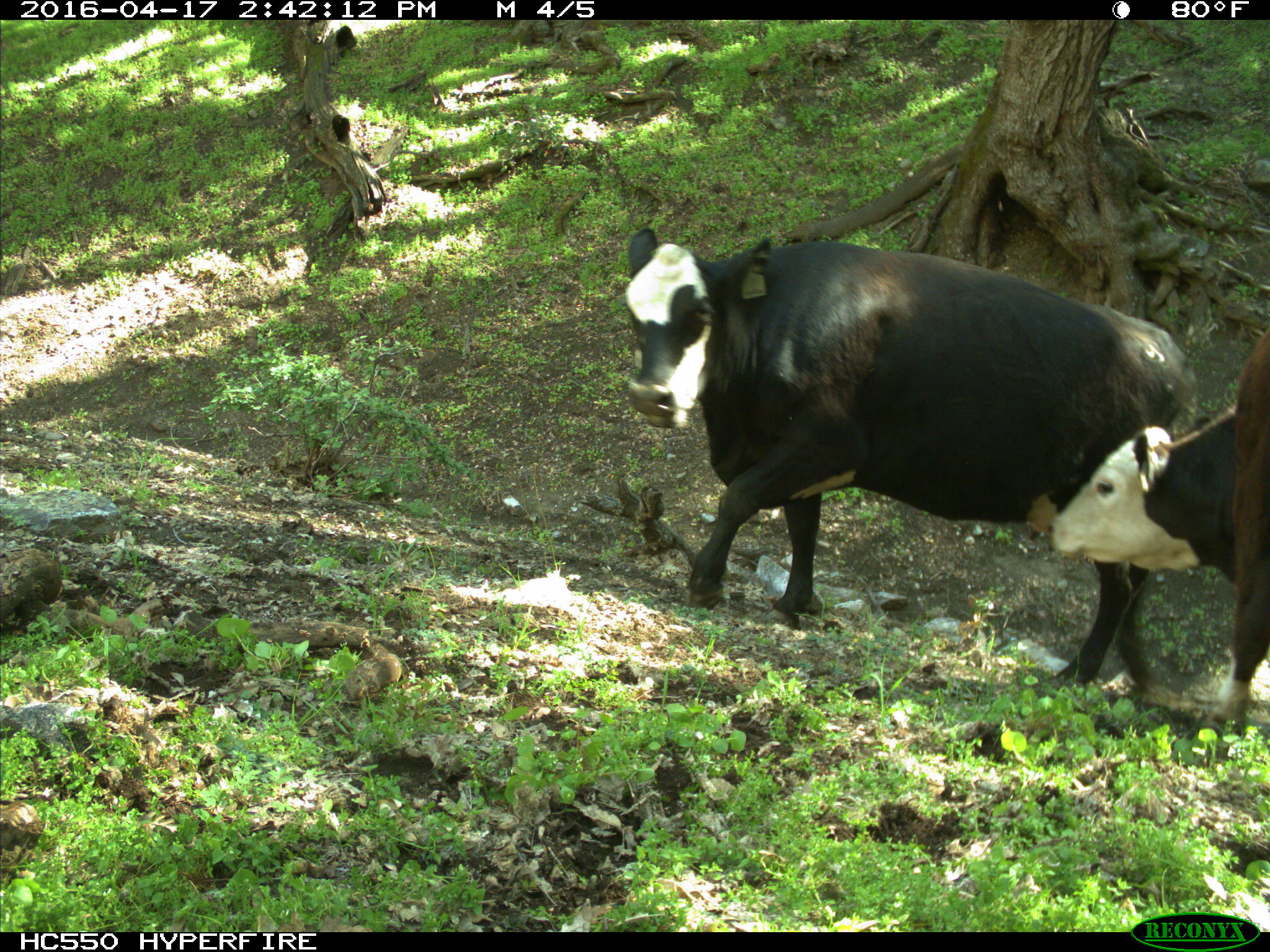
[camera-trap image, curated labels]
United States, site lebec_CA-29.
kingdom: Animalia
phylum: Chordata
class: Mammalia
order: Artiodactyla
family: Bovidae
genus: Bos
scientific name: Bos taurus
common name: domestic cow